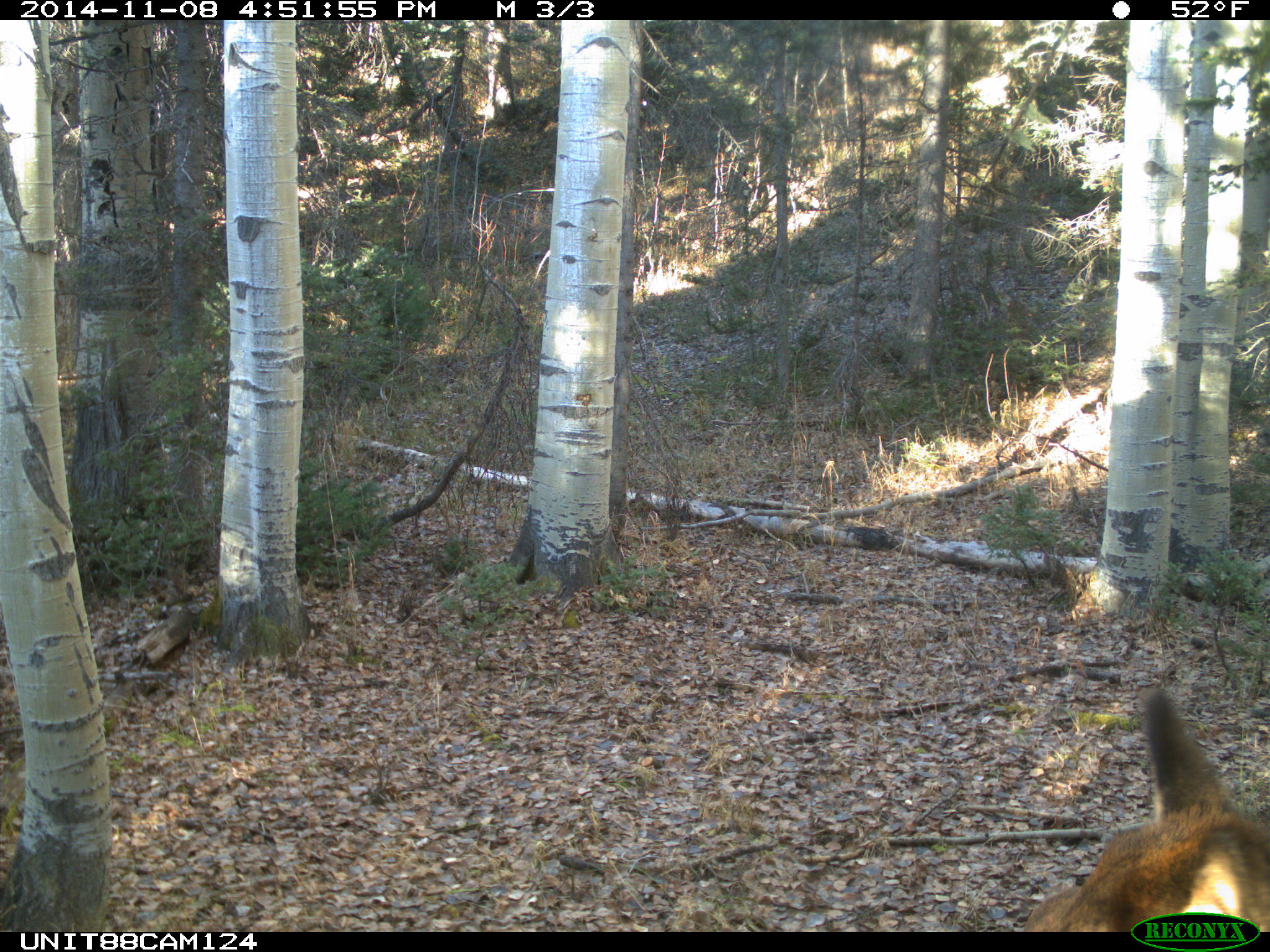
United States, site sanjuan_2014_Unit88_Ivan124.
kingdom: Animalia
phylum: Chordata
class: Mammalia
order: Artiodactyla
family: Cervidae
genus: Cervus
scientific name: Cervus elaphus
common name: red deer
Cervus elaphus (red deer).